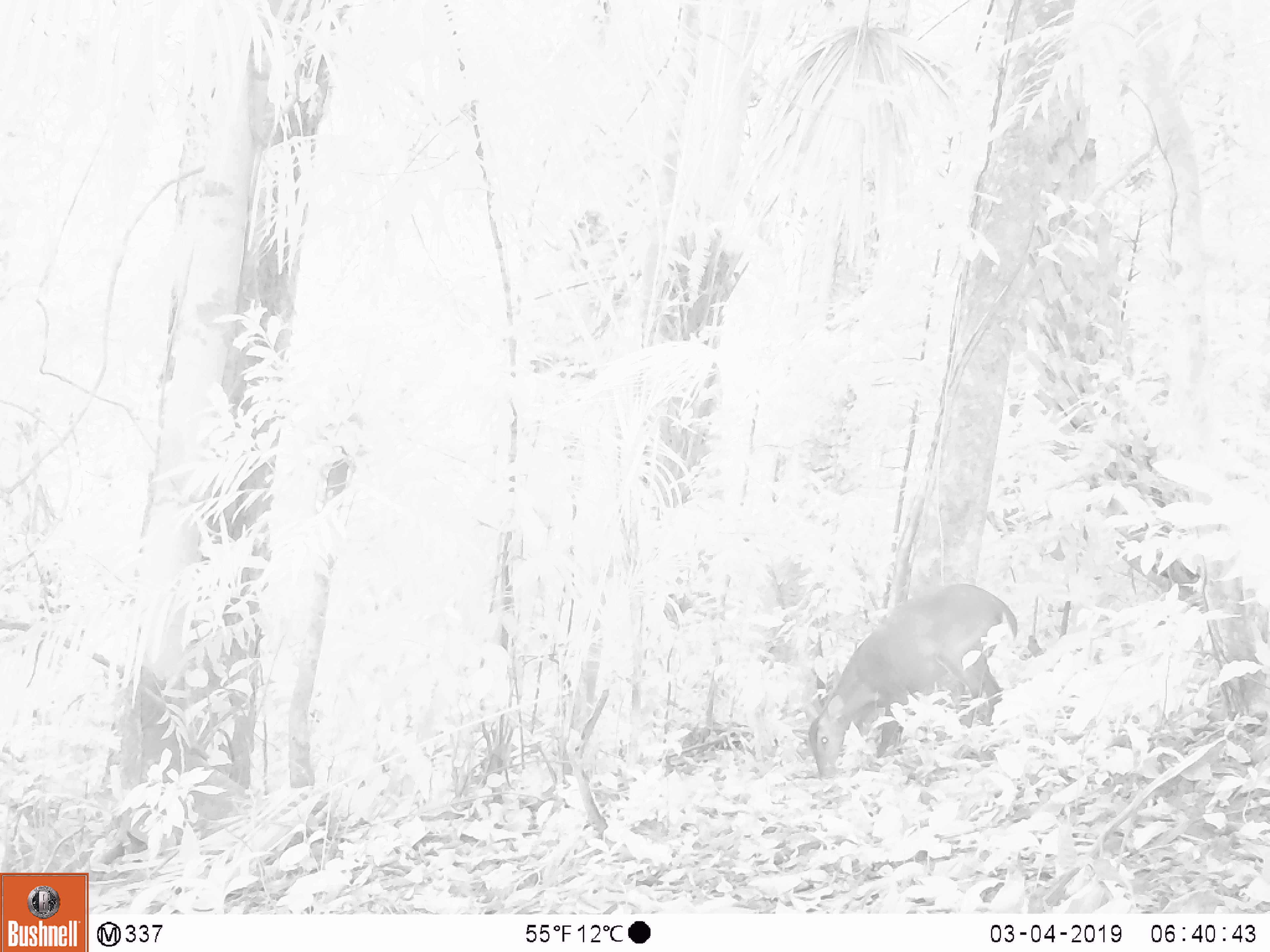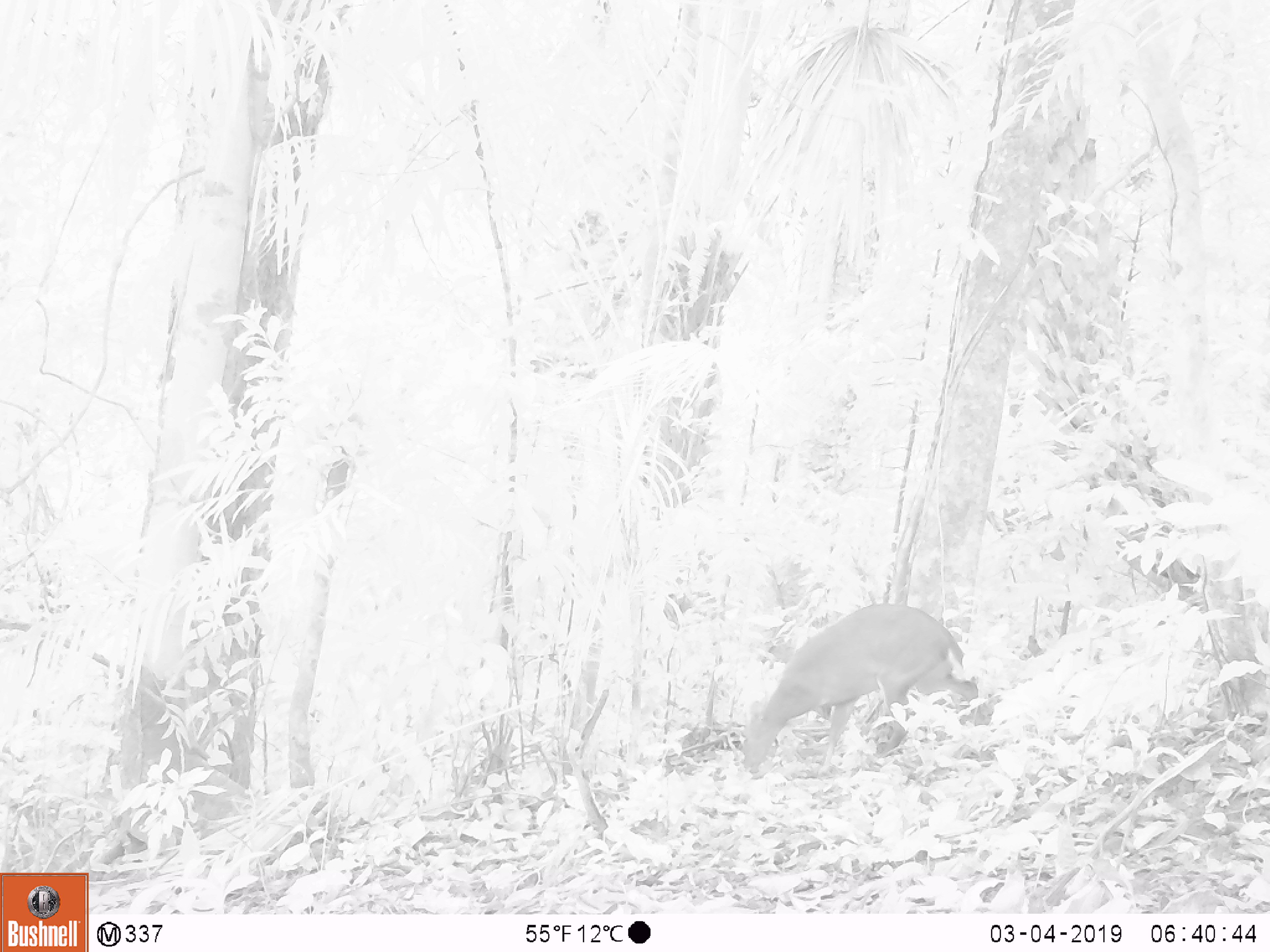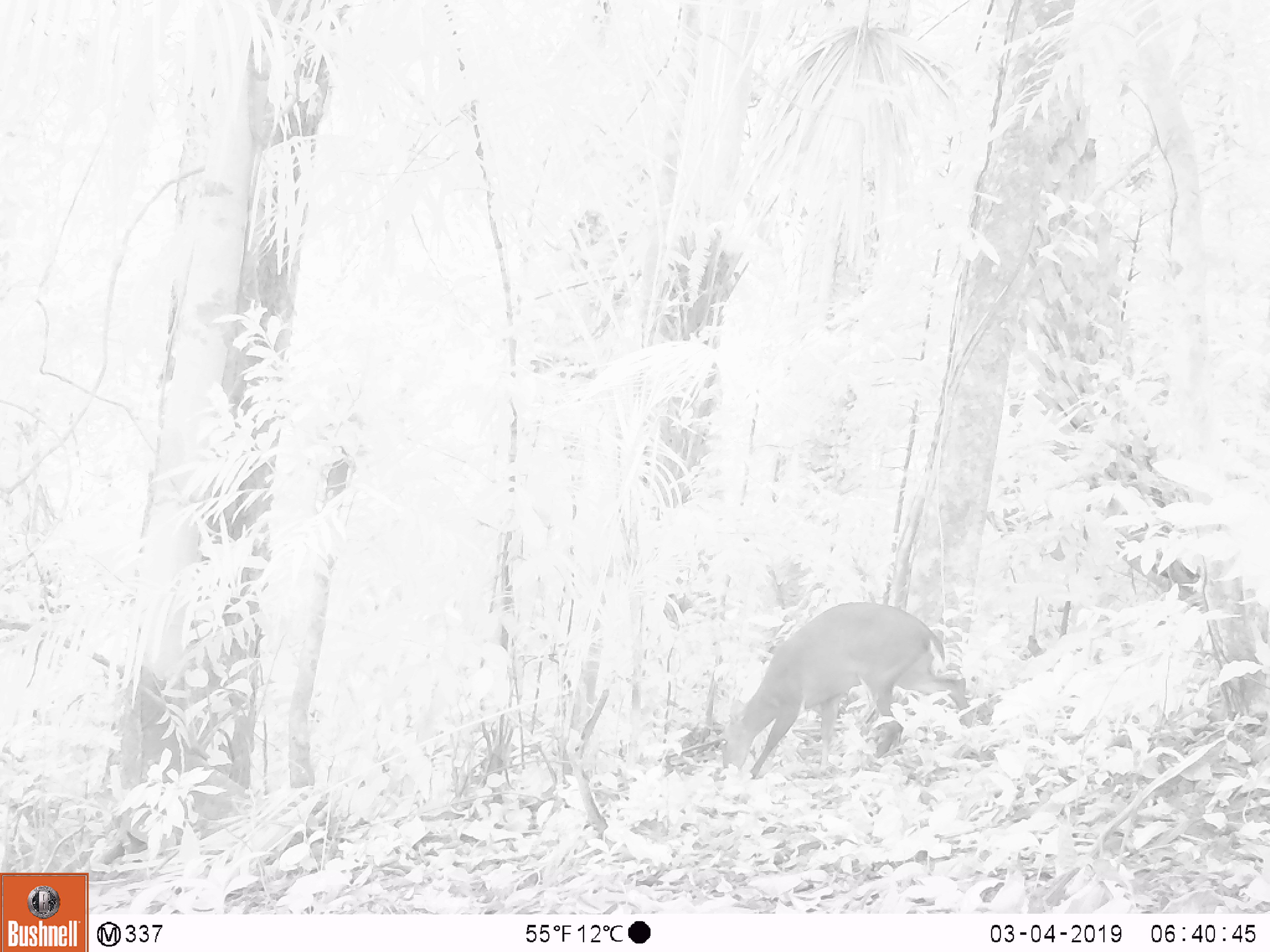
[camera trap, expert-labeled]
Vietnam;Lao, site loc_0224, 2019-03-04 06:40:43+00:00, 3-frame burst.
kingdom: Animalia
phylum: Chordata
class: Mammalia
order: Artiodactyla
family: Cervidae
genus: Muntiacus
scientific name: Muntiacus vuquangensis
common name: large-antlered muntjac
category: large antlered muntjac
Large antlered muntjac (large-antlered muntjac) (Muntiacus vuquangensis). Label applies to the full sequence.